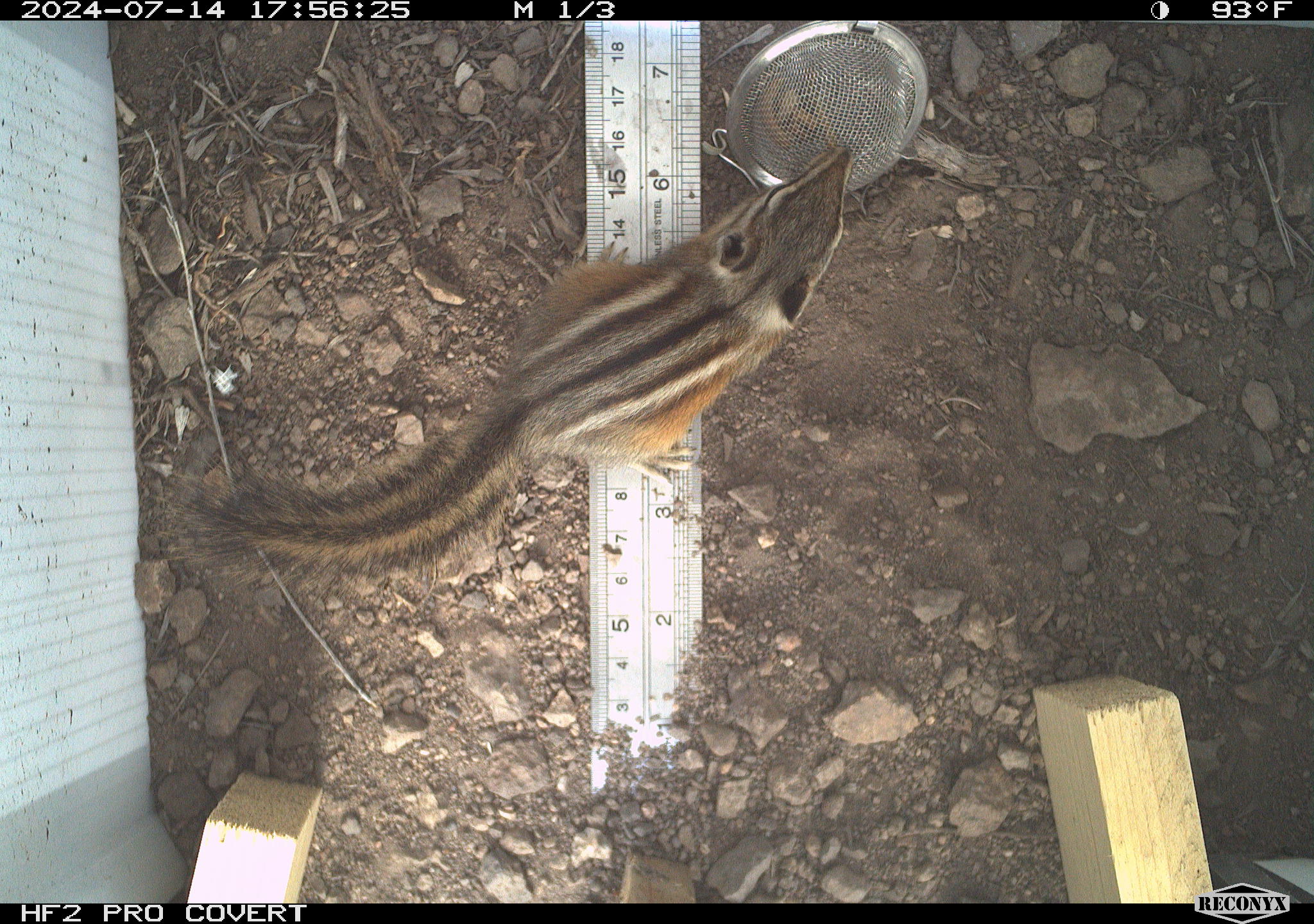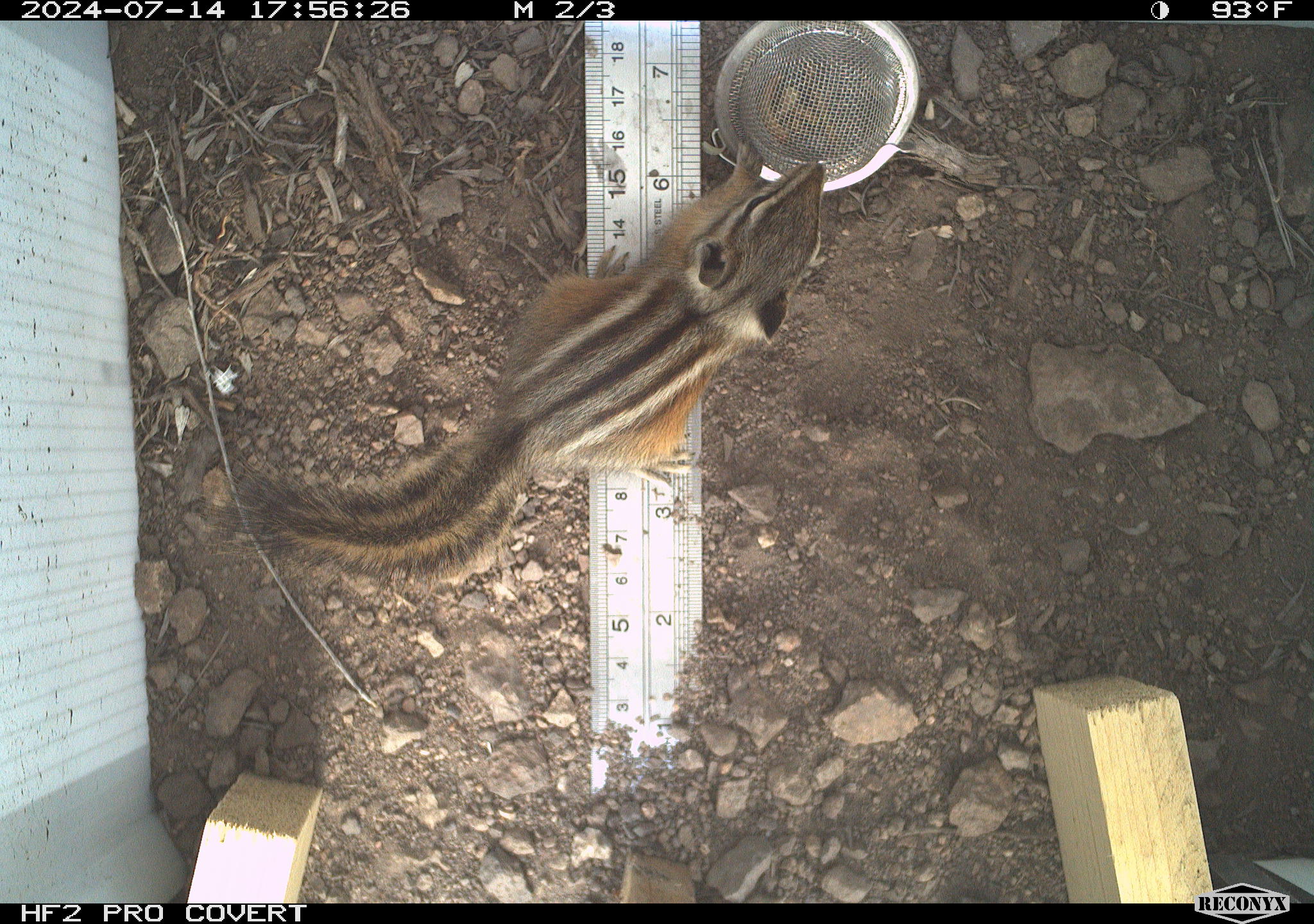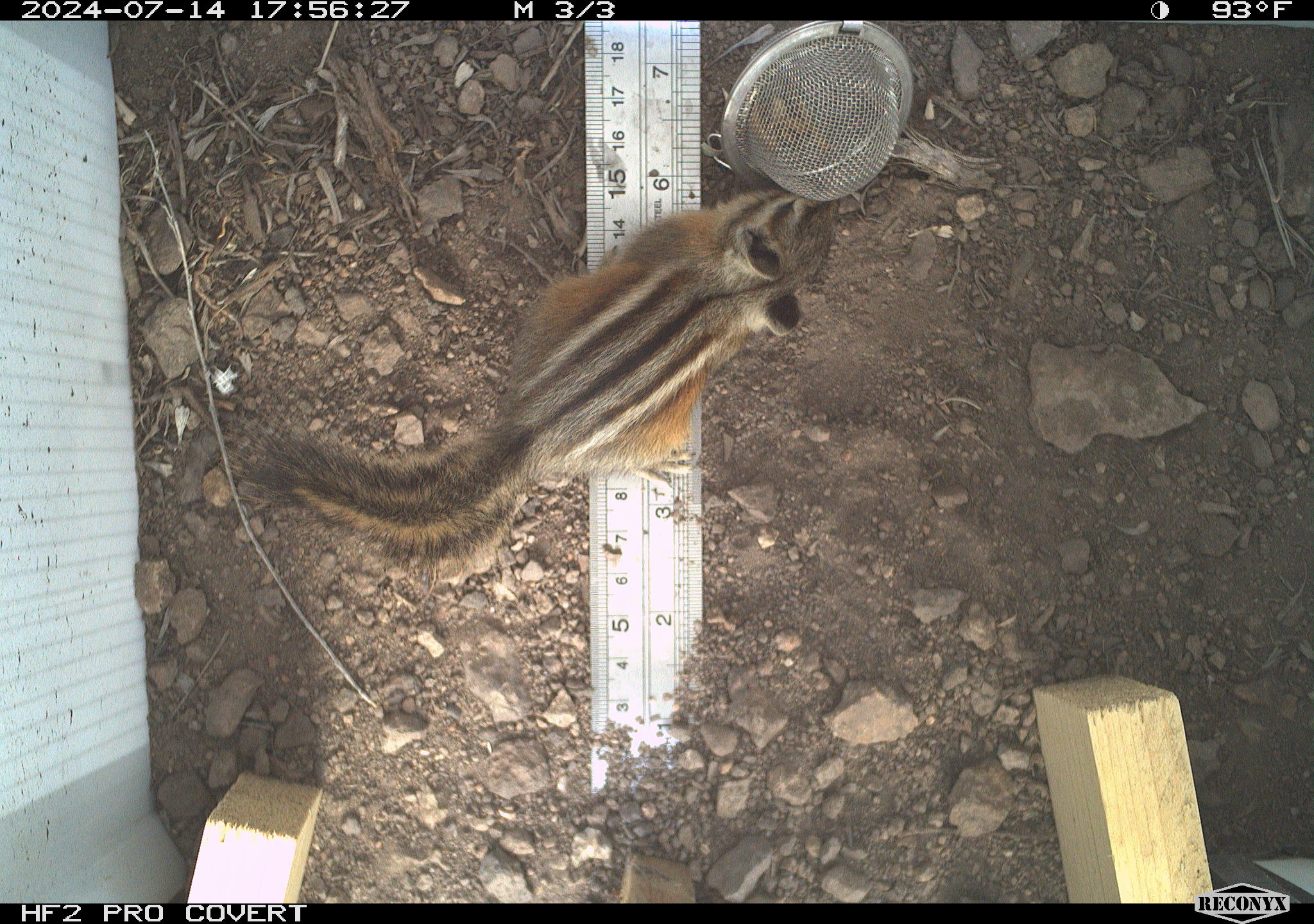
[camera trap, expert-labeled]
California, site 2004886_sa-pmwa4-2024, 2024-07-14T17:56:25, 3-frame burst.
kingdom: Animalia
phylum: Chordata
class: Mammalia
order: Rodentia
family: Sciuridae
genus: Neotamias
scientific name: Neotamias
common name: western chipmunks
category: neotamias species